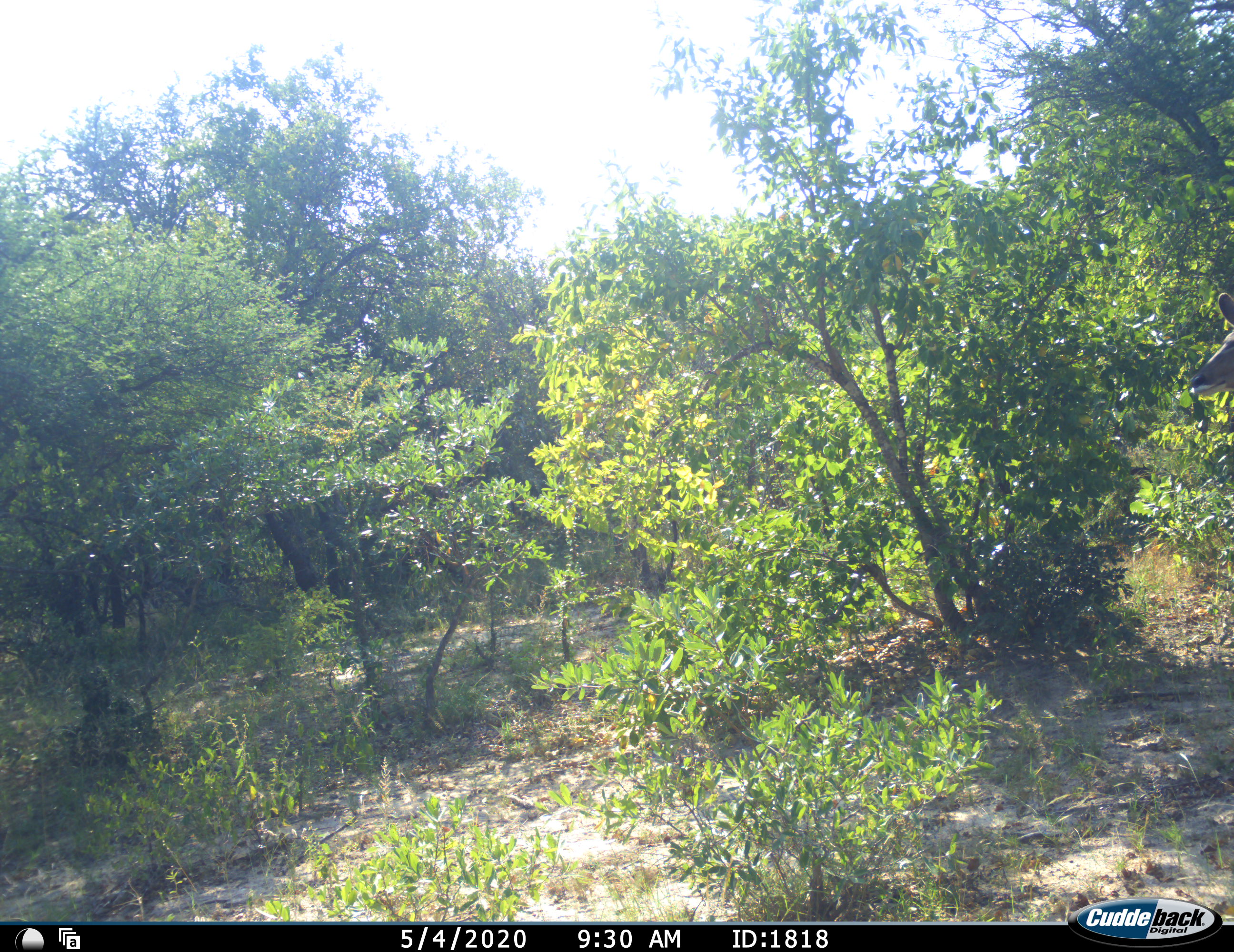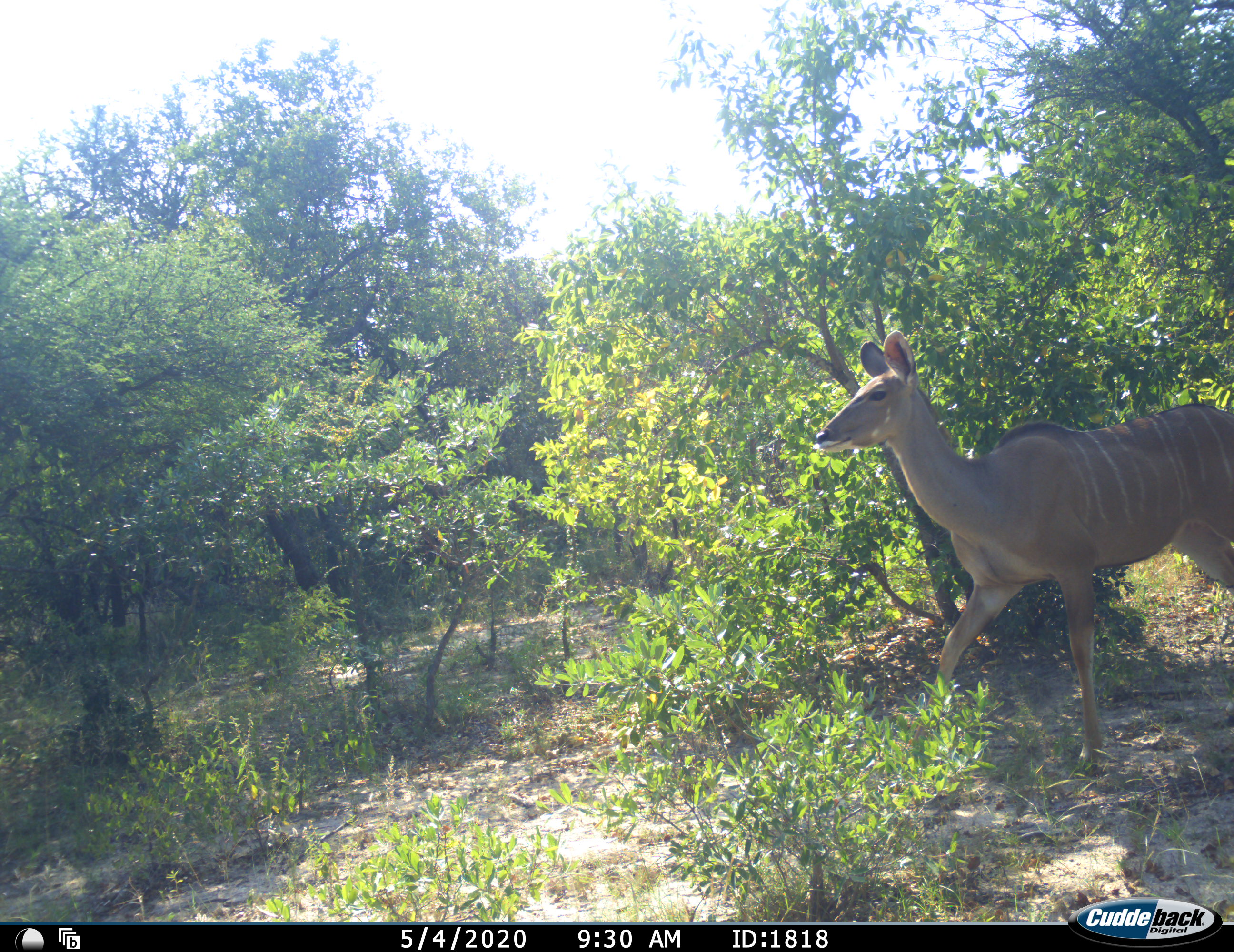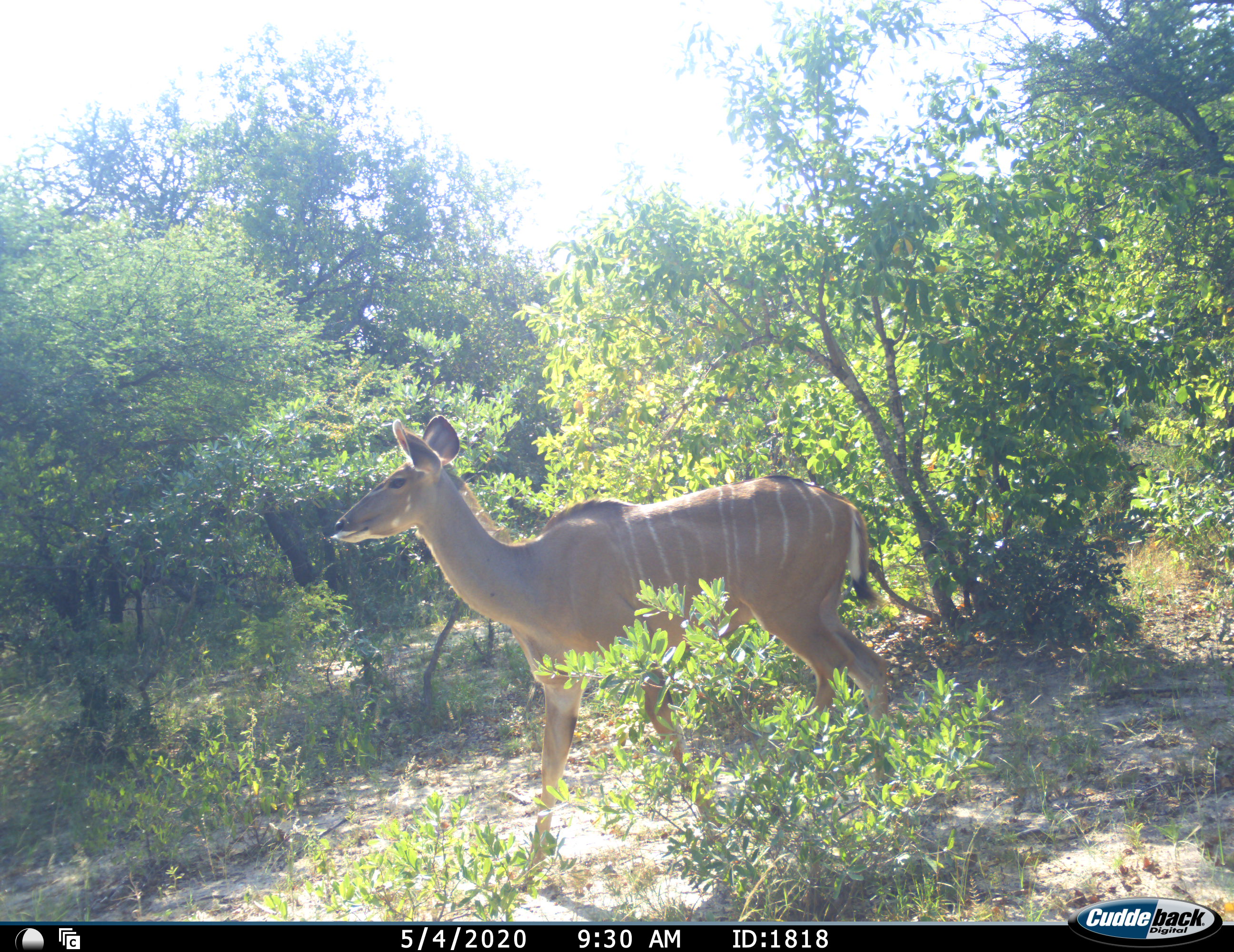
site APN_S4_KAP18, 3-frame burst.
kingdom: Animalia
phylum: Chordata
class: Mammalia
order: Artiodactyla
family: Bovidae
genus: Tragelaphus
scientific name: Tragelaphus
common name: kudu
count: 1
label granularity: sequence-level